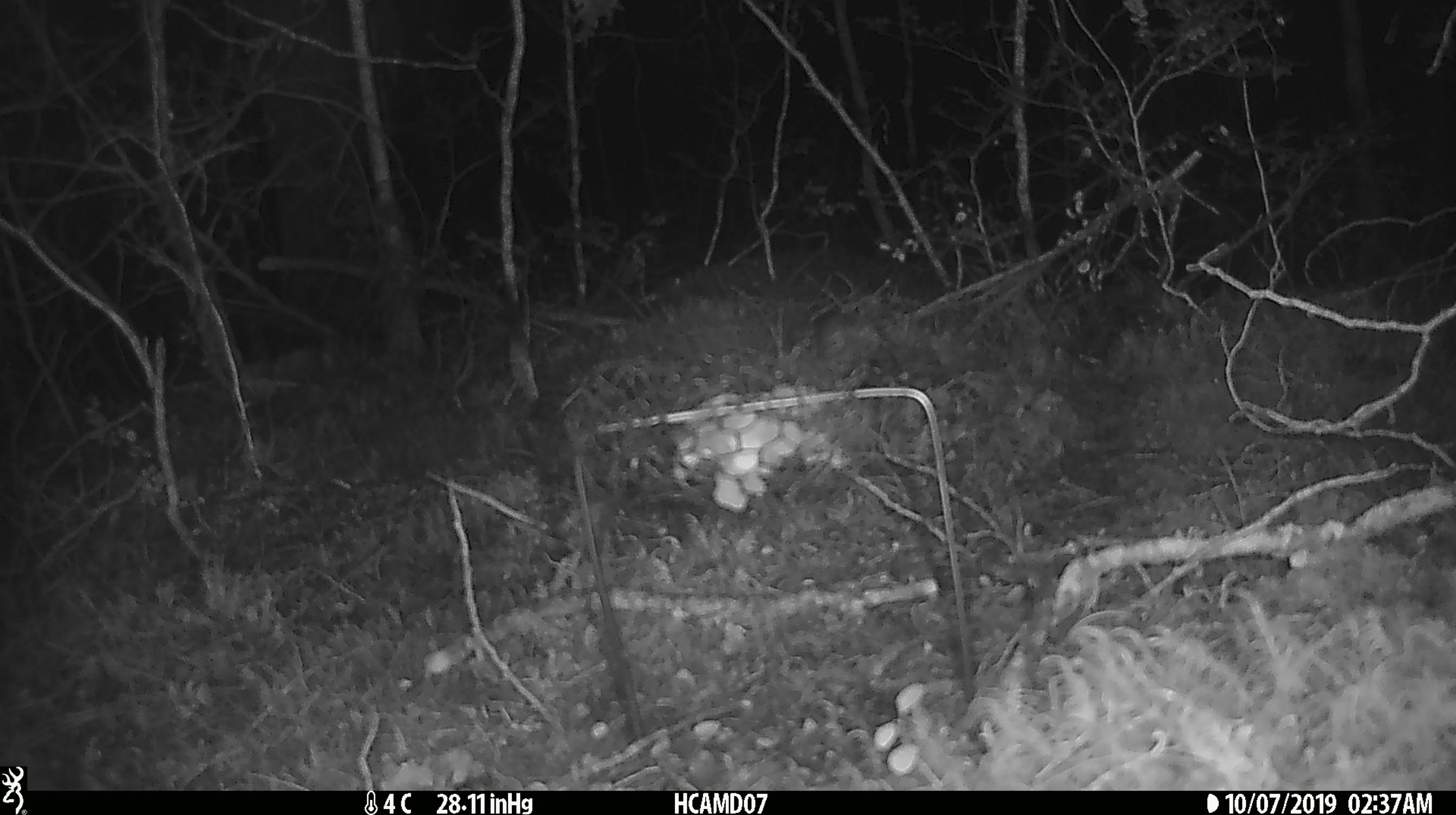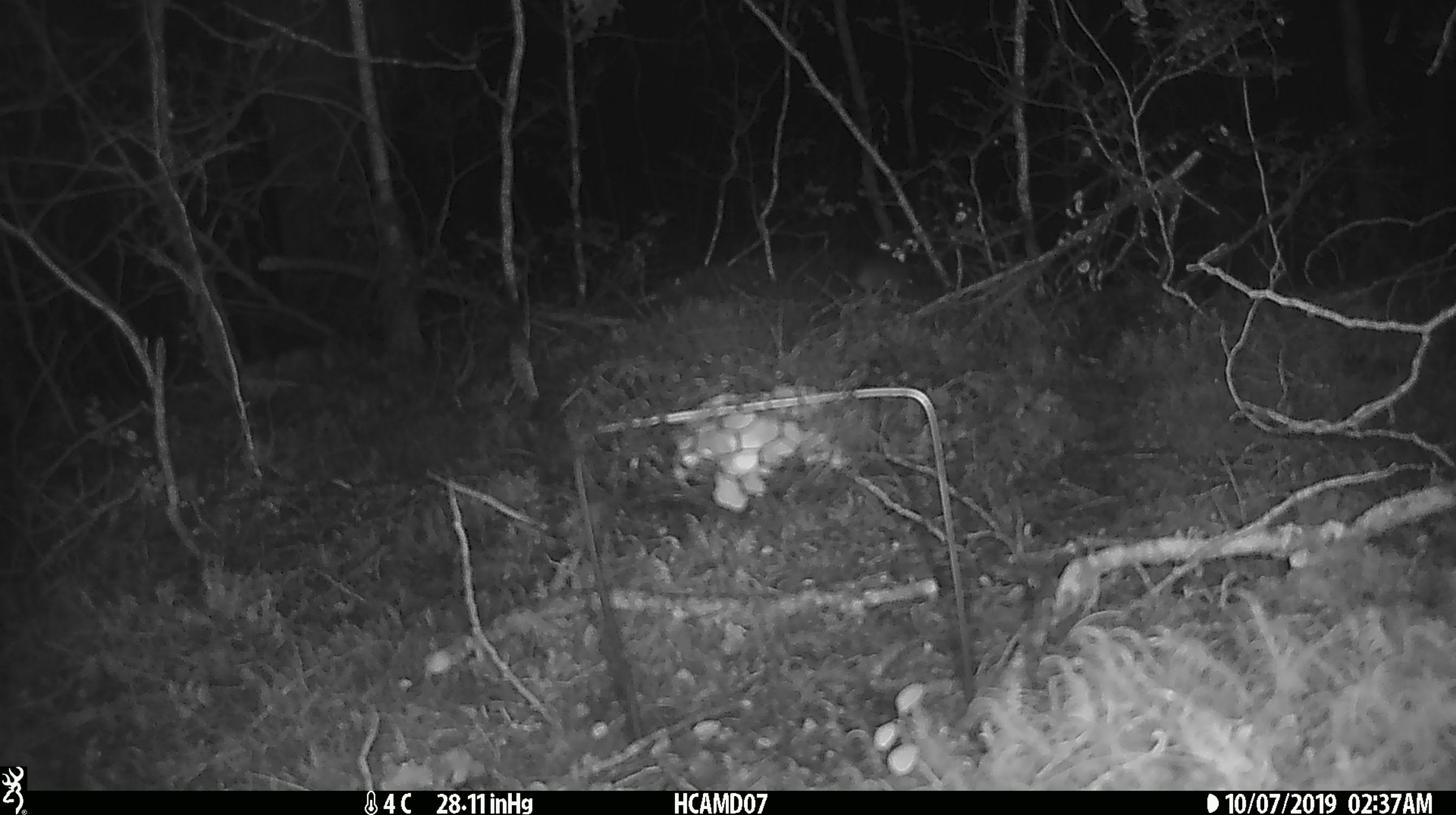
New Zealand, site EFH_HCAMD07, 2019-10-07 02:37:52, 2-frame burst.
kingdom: Animalia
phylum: Chordata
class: Mammalia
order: Rodentia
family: Muridae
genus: Mus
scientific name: Mus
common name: mouse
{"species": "mouse (Mus)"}